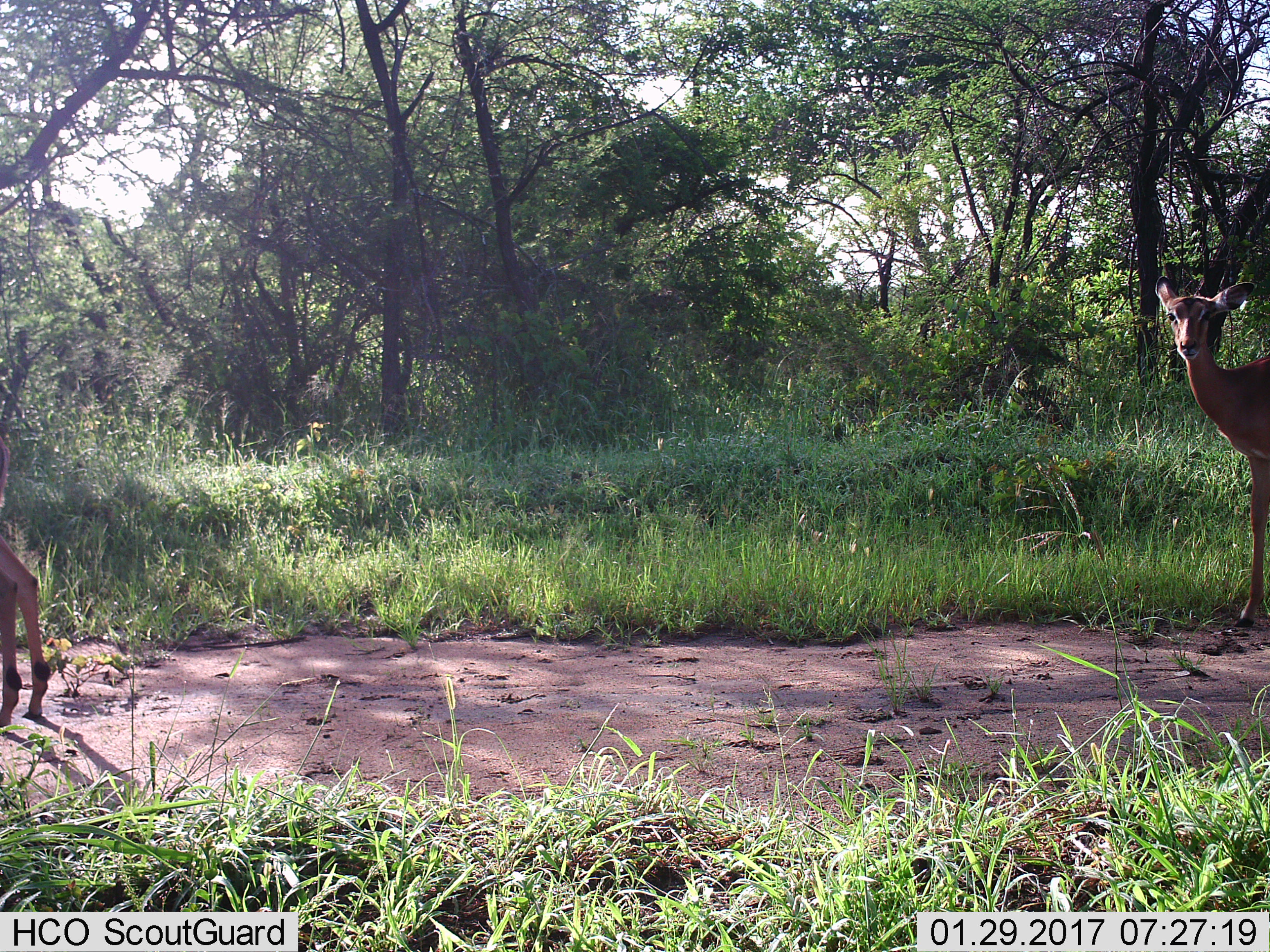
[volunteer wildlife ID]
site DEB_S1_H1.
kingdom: Animalia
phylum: Chordata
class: Mammalia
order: Artiodactyla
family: Bovidae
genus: Aepyceros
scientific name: Aepyceros melampus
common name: impala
Impala (Aepyceros melampus), count 2. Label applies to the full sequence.